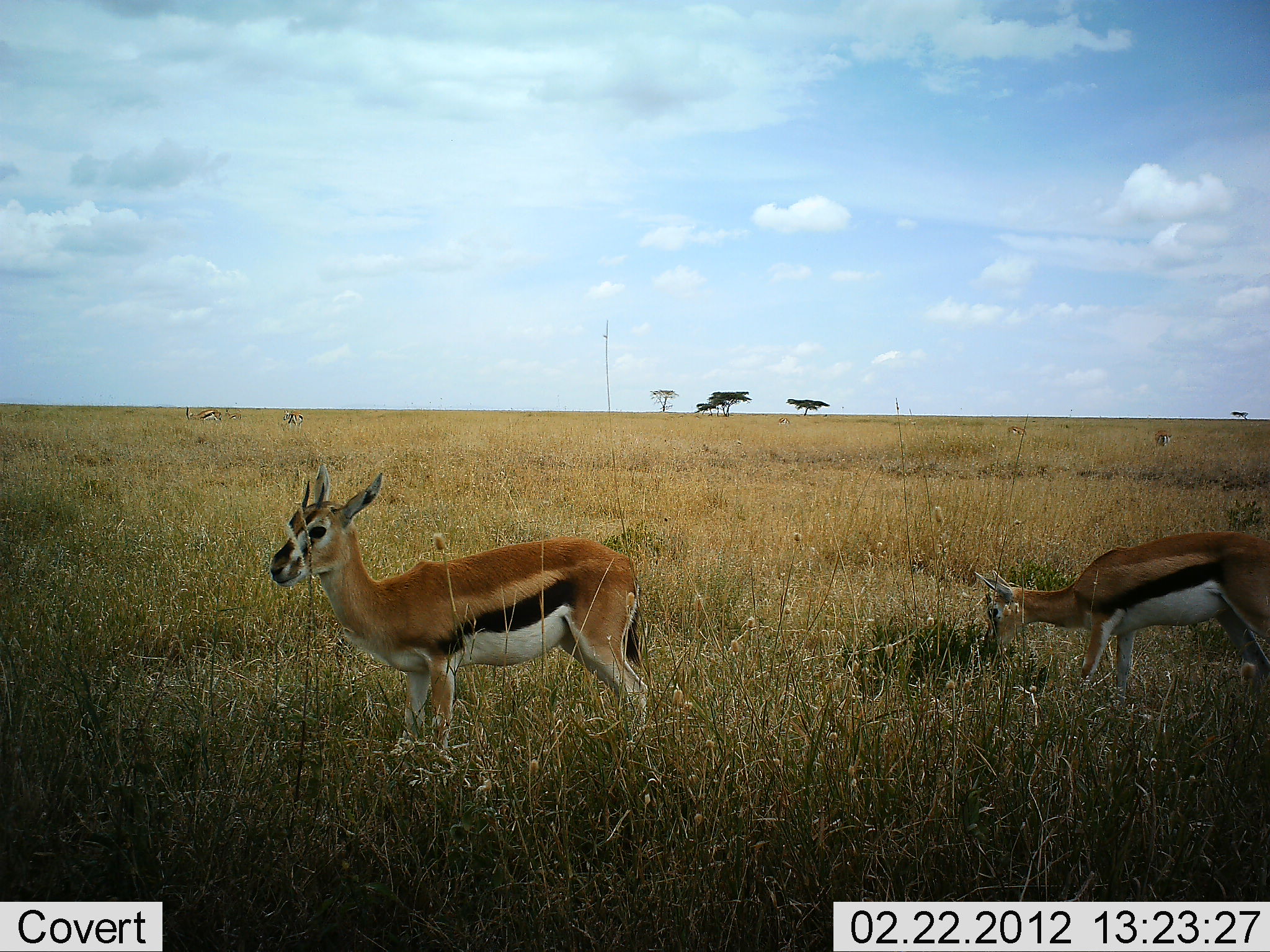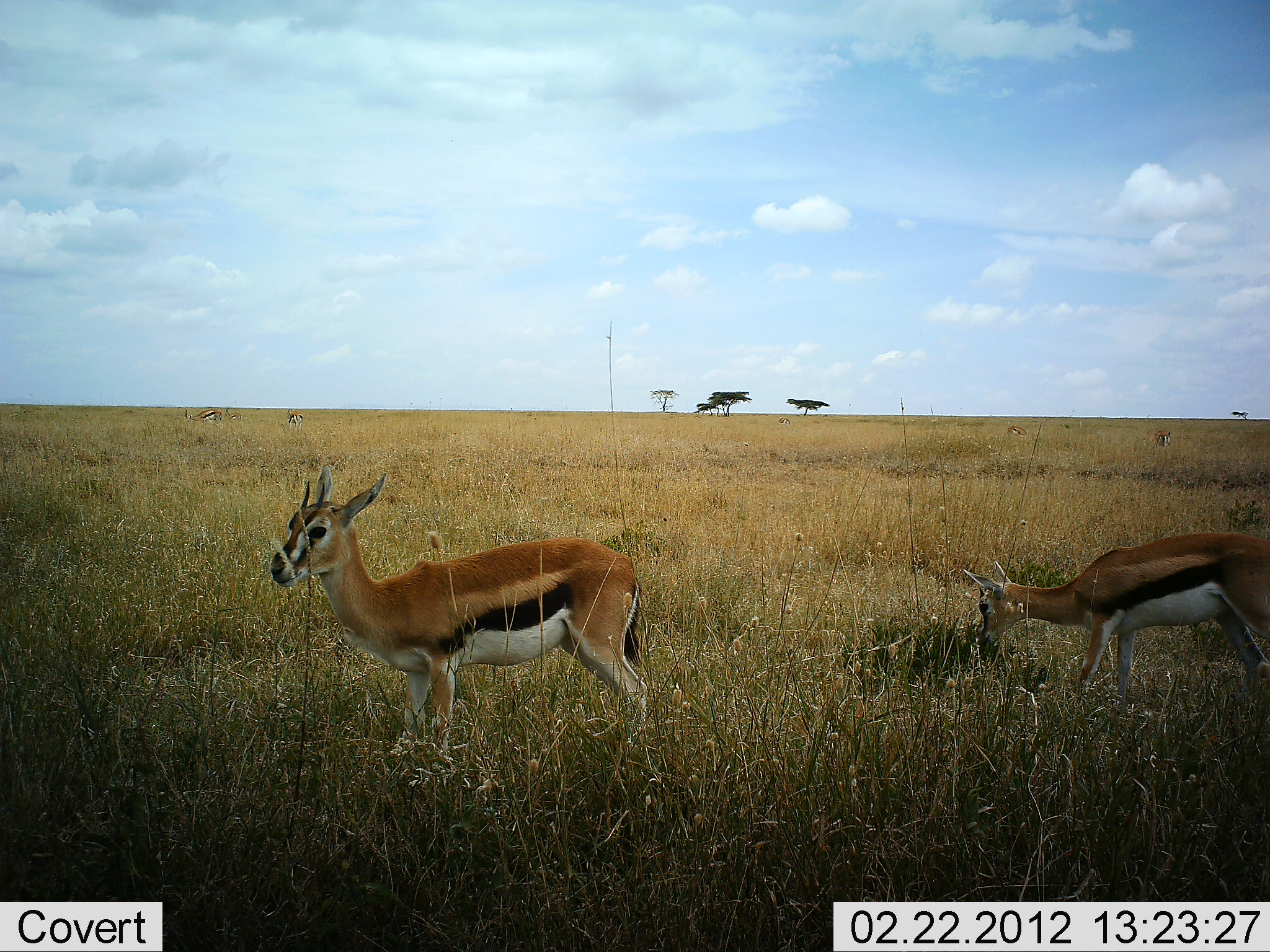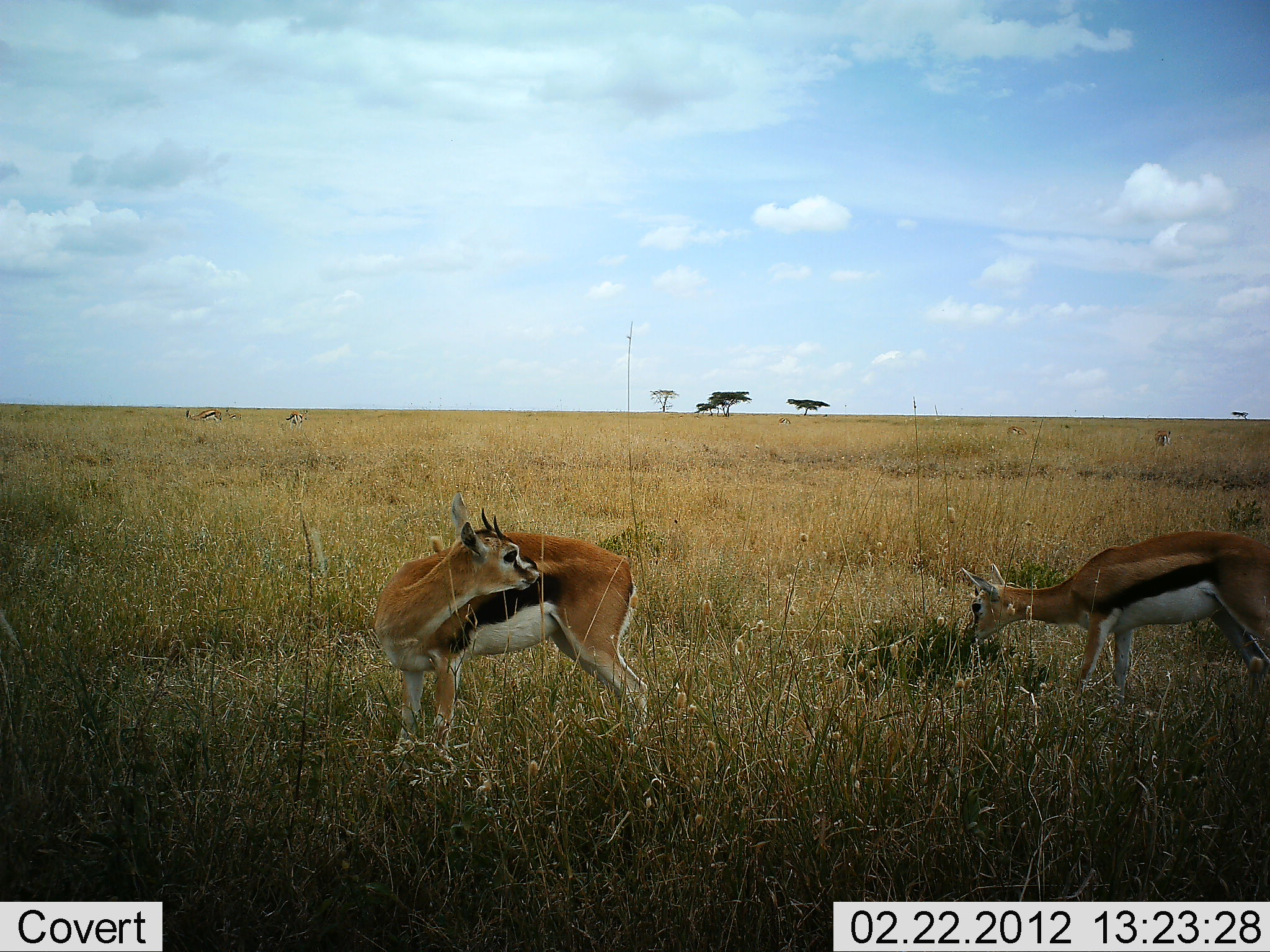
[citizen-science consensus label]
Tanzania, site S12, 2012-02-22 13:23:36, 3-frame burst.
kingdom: Animalia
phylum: Chordata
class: Mammalia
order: Artiodactyla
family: Bovidae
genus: Eudorcas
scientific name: Eudorcas thomsonii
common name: thomson's gazelle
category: gazellethomsons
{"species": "gazellethomsons (thomson's gazelle) (Eudorcas thomsonii)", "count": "2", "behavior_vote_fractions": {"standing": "79%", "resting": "0%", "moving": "0%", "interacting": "0%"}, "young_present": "0%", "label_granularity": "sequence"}